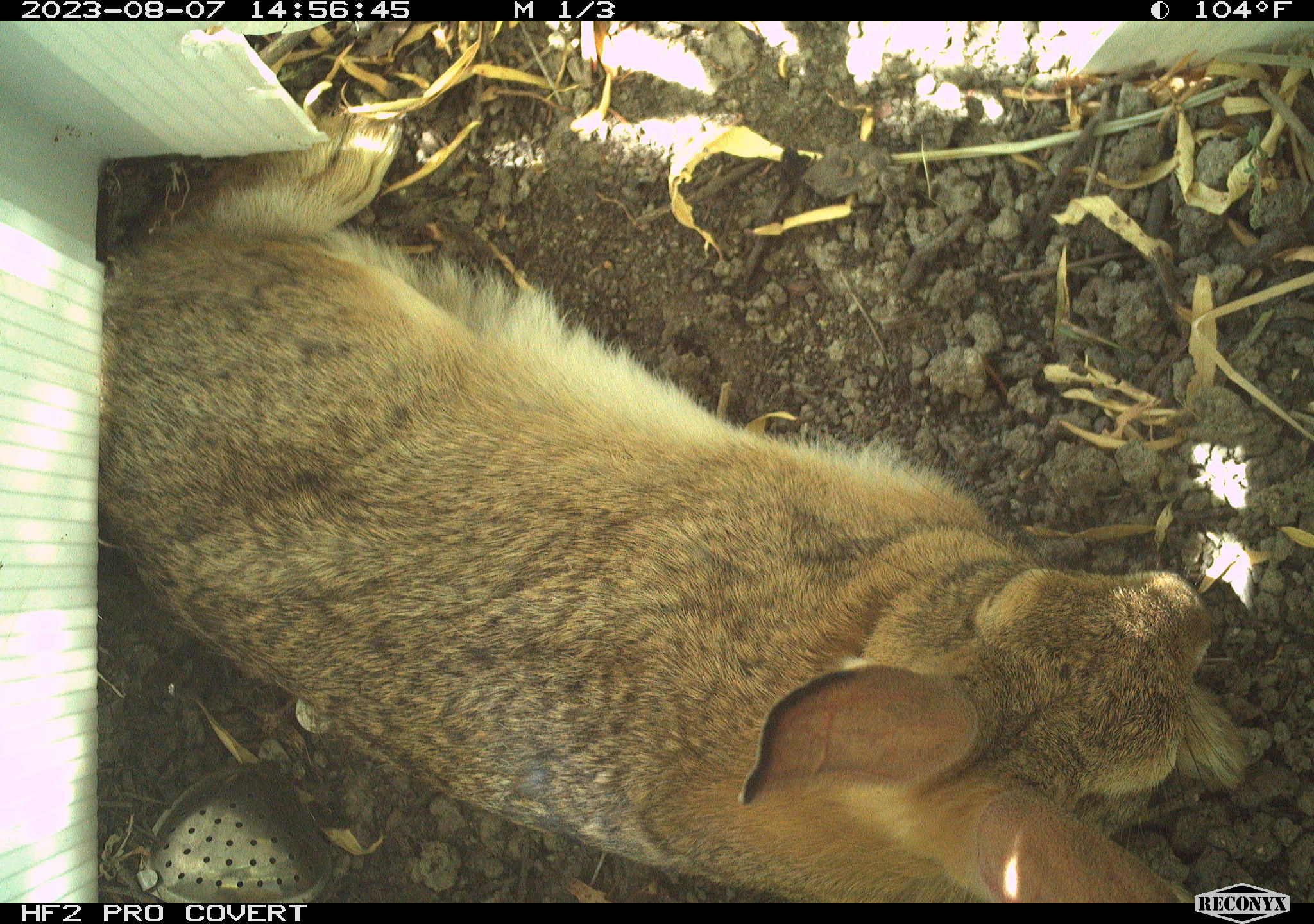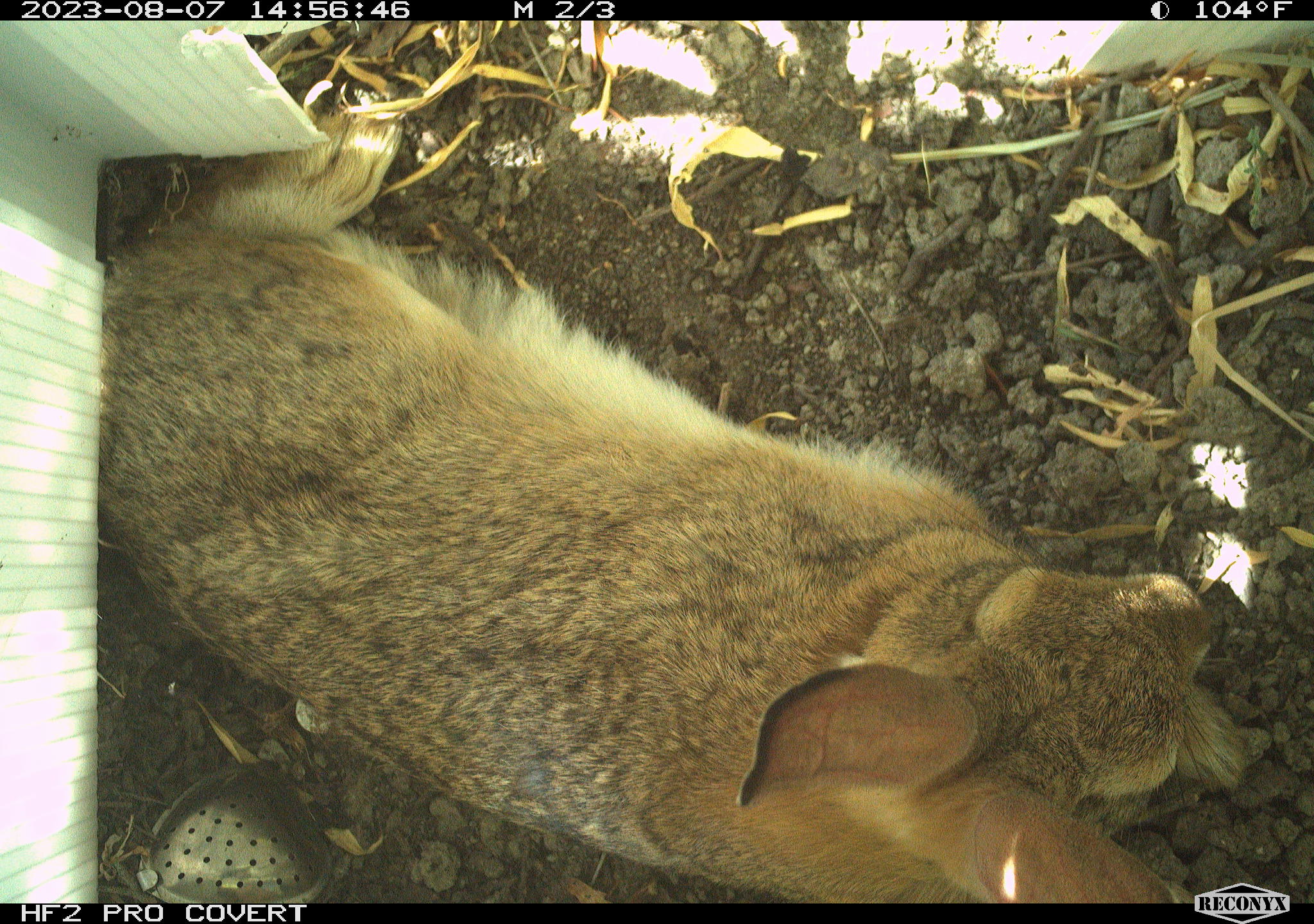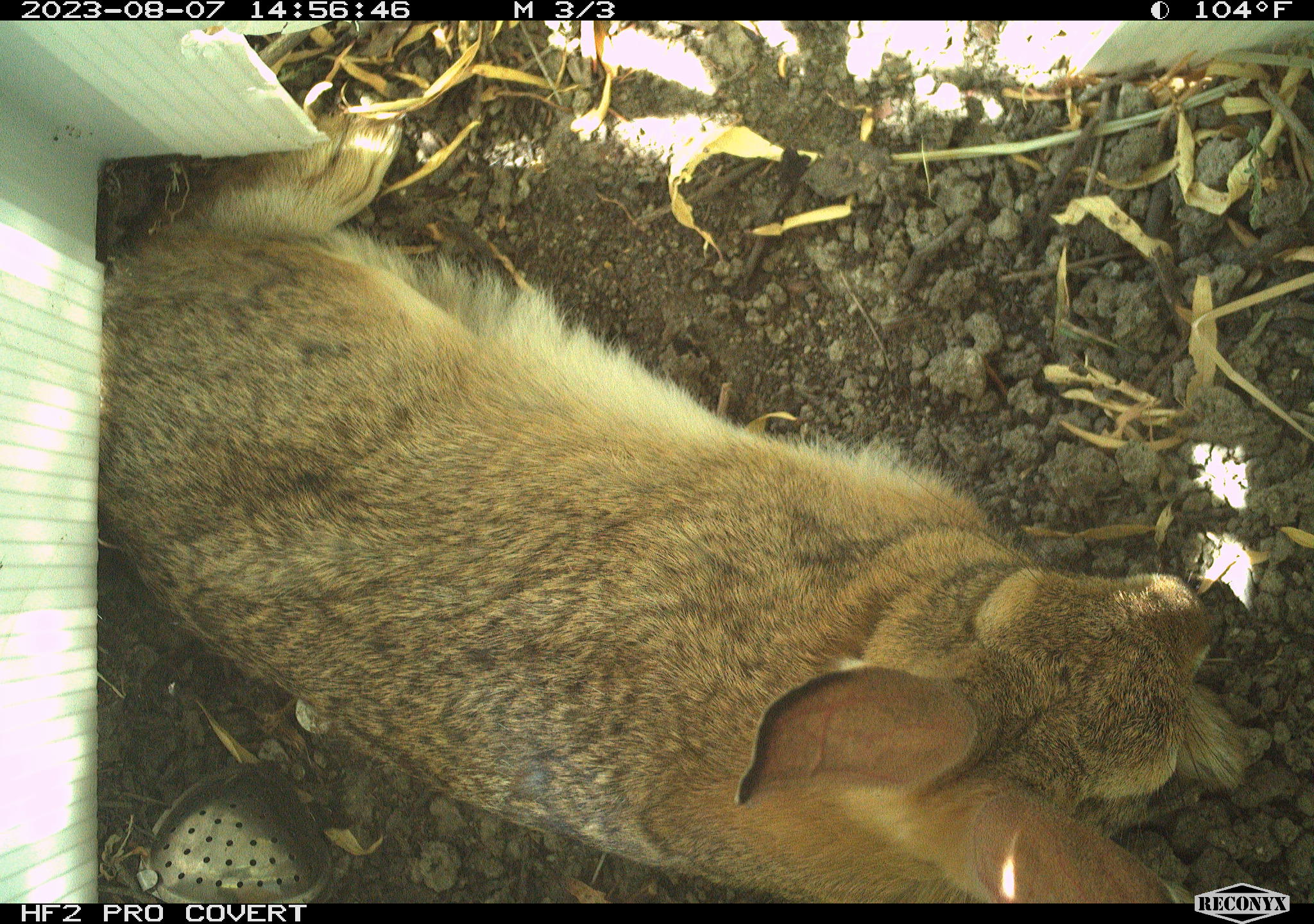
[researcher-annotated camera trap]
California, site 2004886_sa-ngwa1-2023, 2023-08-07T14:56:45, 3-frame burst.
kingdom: Animalia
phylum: Chordata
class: Mammalia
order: Lagomorpha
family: Leporidae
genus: Sylvilagus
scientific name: Sylvilagus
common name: cottontail rabbits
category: sylvilagus species